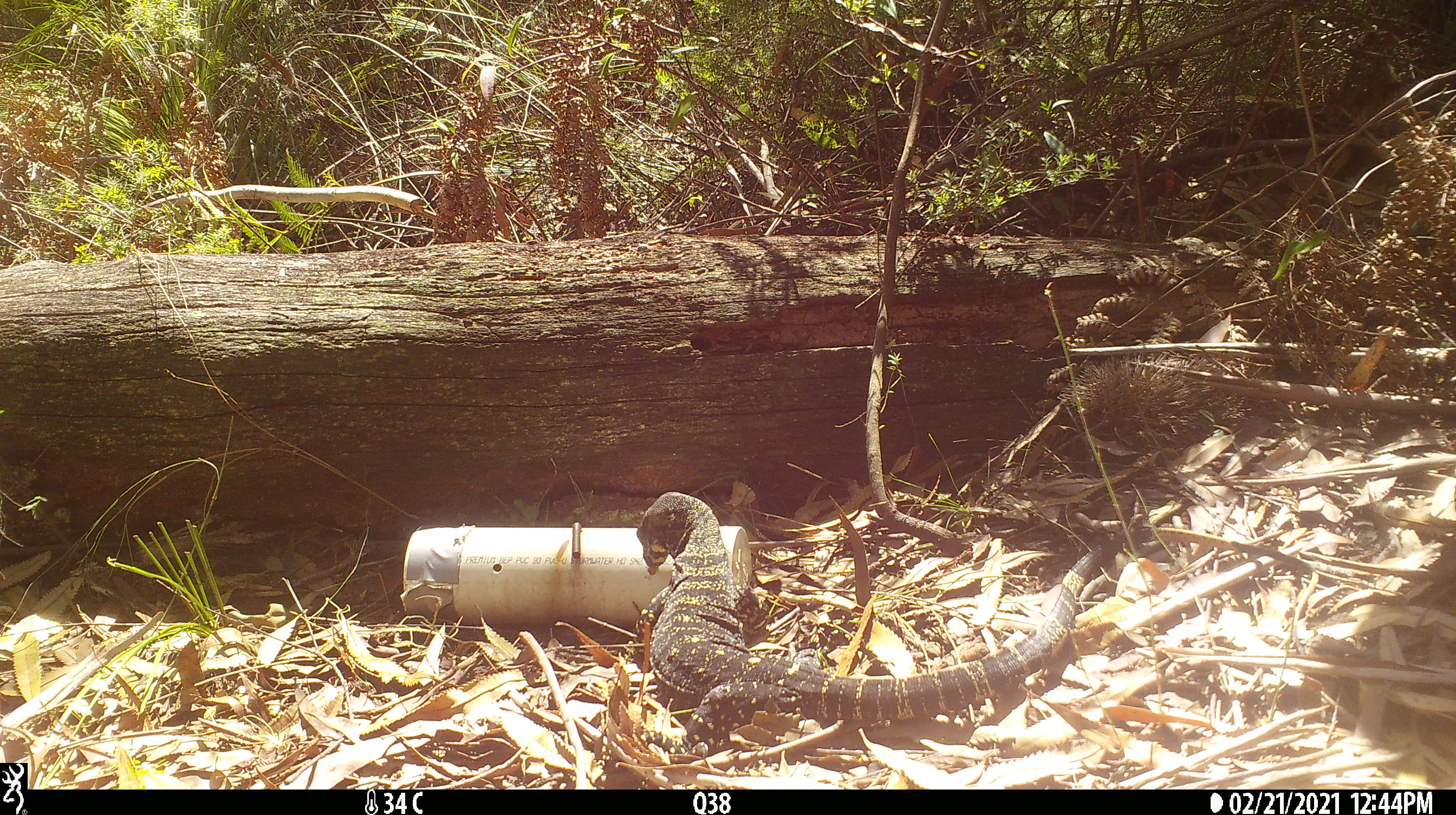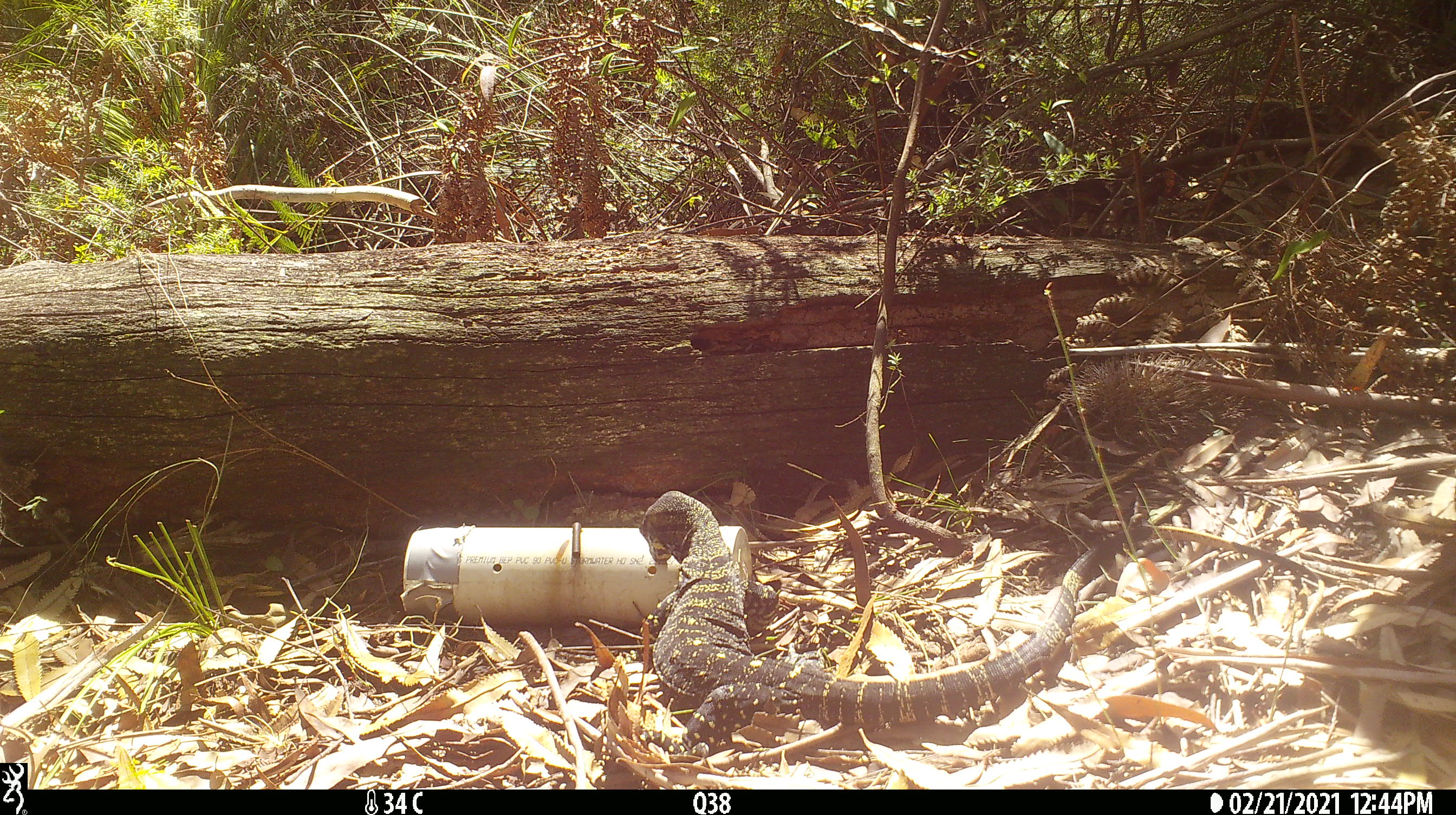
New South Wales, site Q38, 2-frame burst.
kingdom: Animalia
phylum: Chordata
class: Reptilia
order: Squamata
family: Varanidae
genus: Varanus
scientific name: Varanus varius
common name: lace monitor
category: goanna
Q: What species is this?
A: Goanna (lace monitor) (Varanus varius).